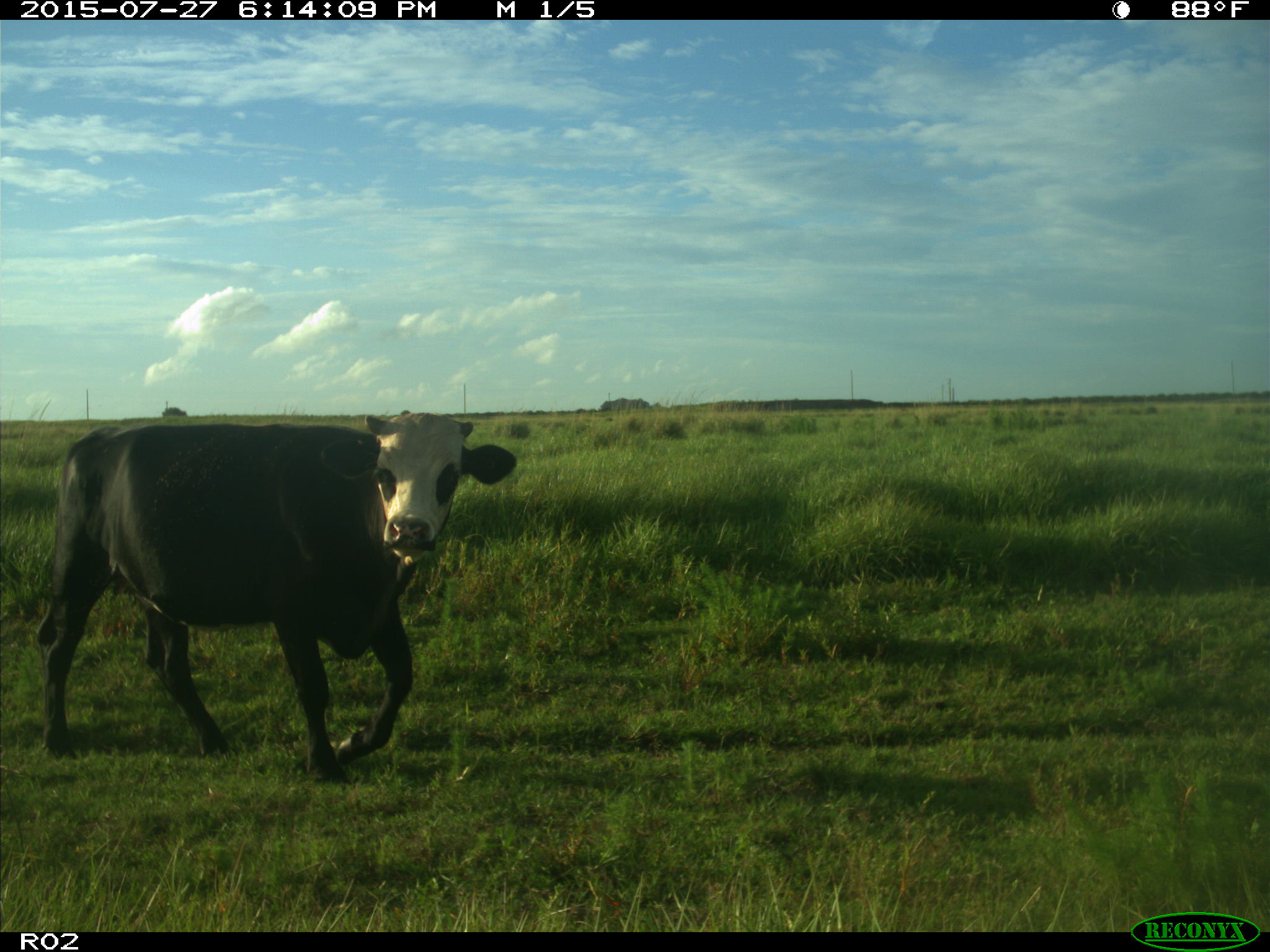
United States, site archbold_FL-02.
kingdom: Animalia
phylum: Chordata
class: Mammalia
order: Artiodactyla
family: Bovidae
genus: Bos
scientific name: Bos taurus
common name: domestic cow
Bos taurus (domestic cow).